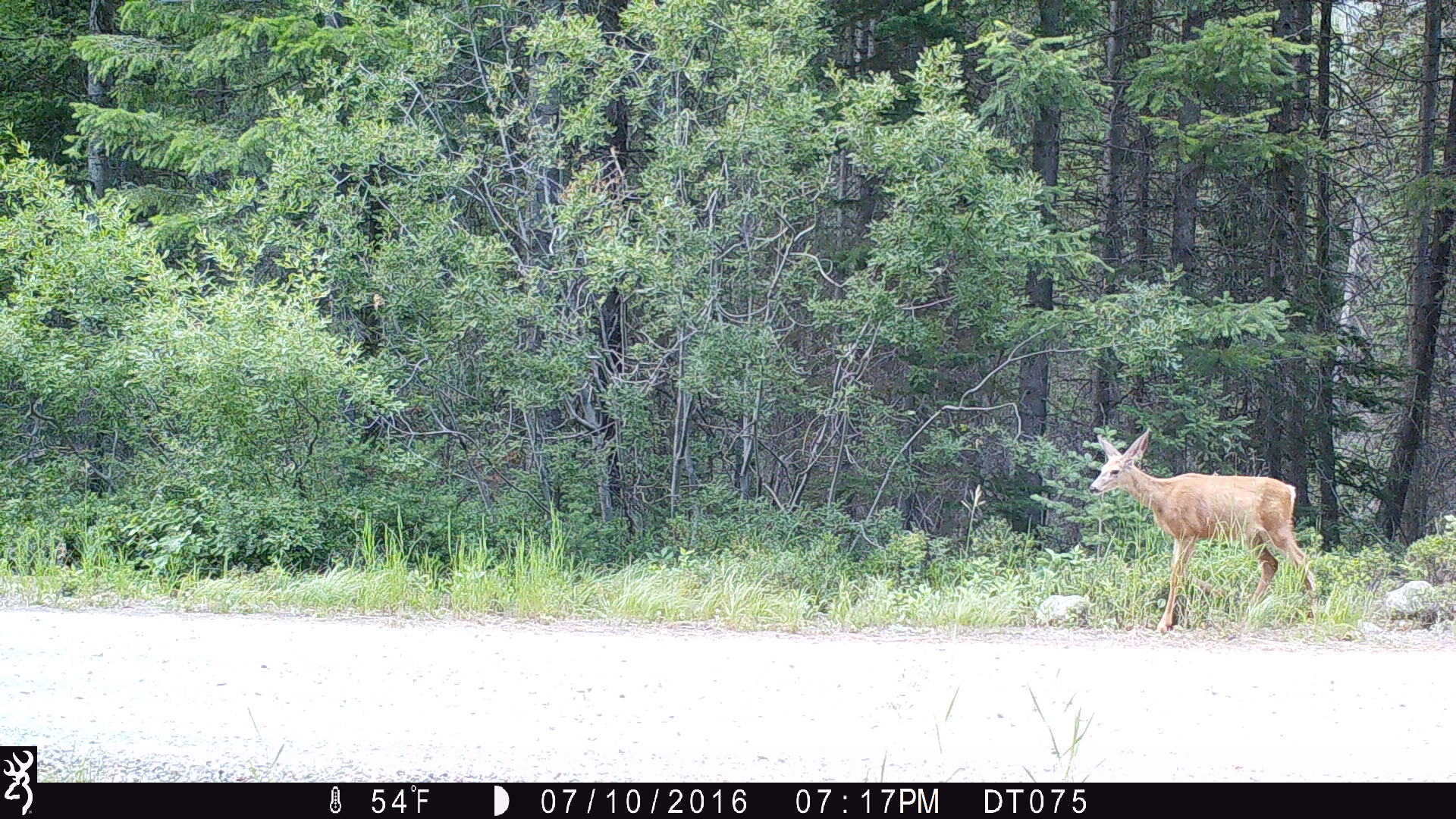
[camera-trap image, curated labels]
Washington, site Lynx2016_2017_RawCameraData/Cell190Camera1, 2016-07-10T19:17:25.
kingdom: Animalia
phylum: Chordata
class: Mammalia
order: Artiodactyla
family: Cervidae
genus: Odocoileus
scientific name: Odocoileus hemionus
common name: mule deer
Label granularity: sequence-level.